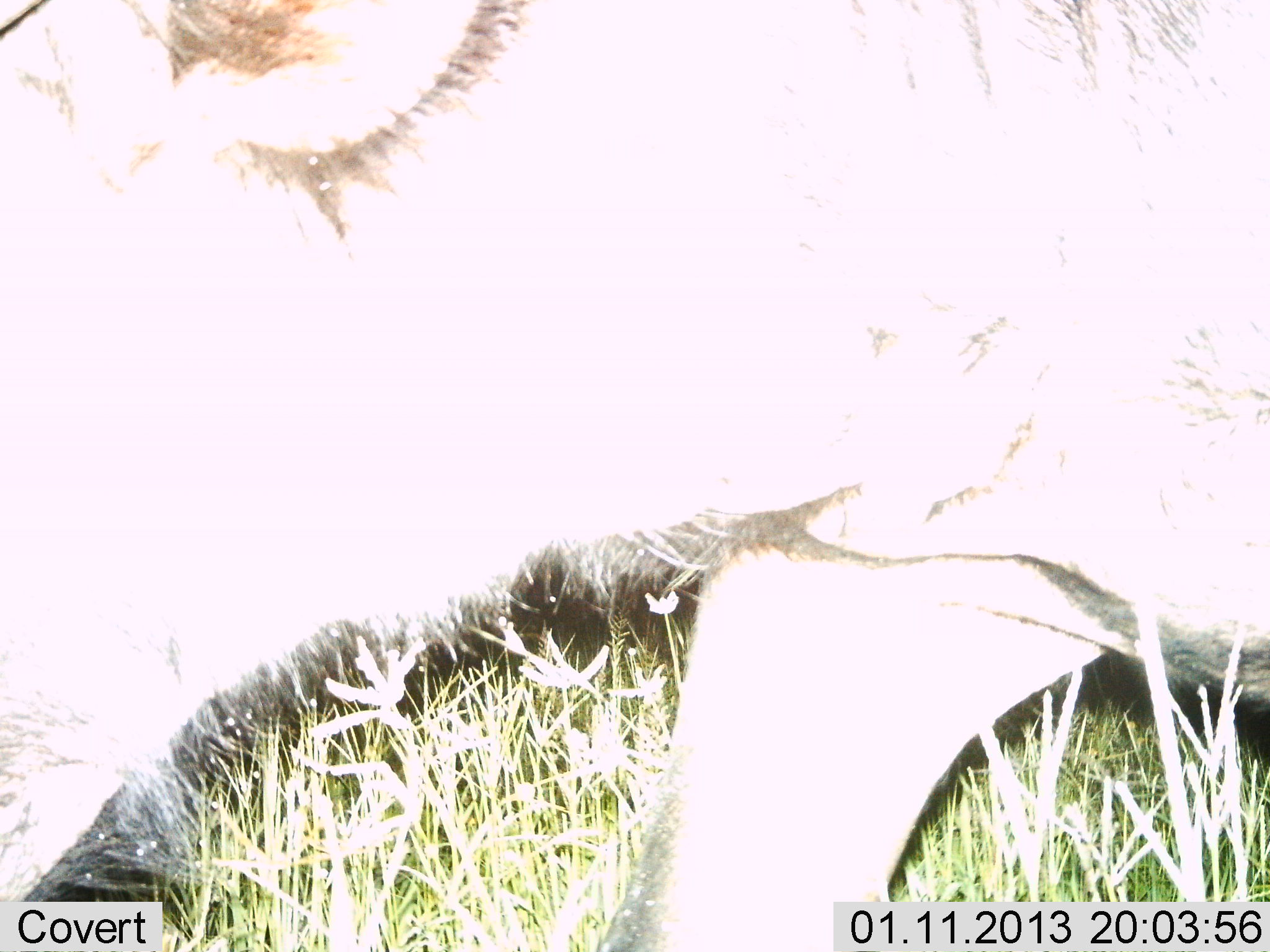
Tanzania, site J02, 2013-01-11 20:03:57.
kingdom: Animalia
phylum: Chordata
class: Mammalia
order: Artiodactyla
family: Bovidae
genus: Connochaetes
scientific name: Connochaetes taurinus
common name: blue wildebeest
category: wildebeest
Wildebeest (blue wildebeest) (Connochaetes taurinus), count 1. Behavior (volunteer vote fractions): standing 35%, resting 0%, moving 65%, interacting 0%. Young present (vote fraction): 0%. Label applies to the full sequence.